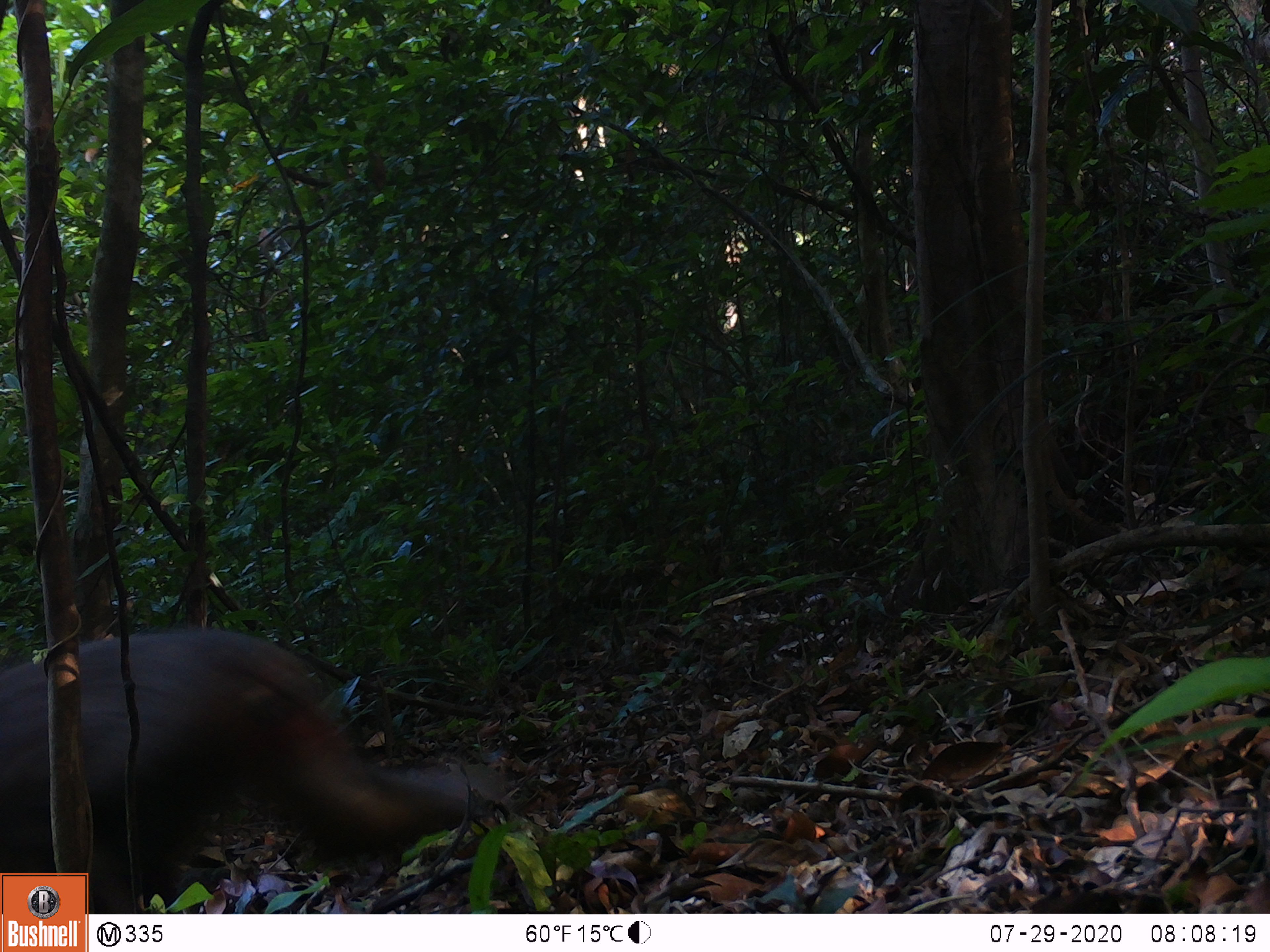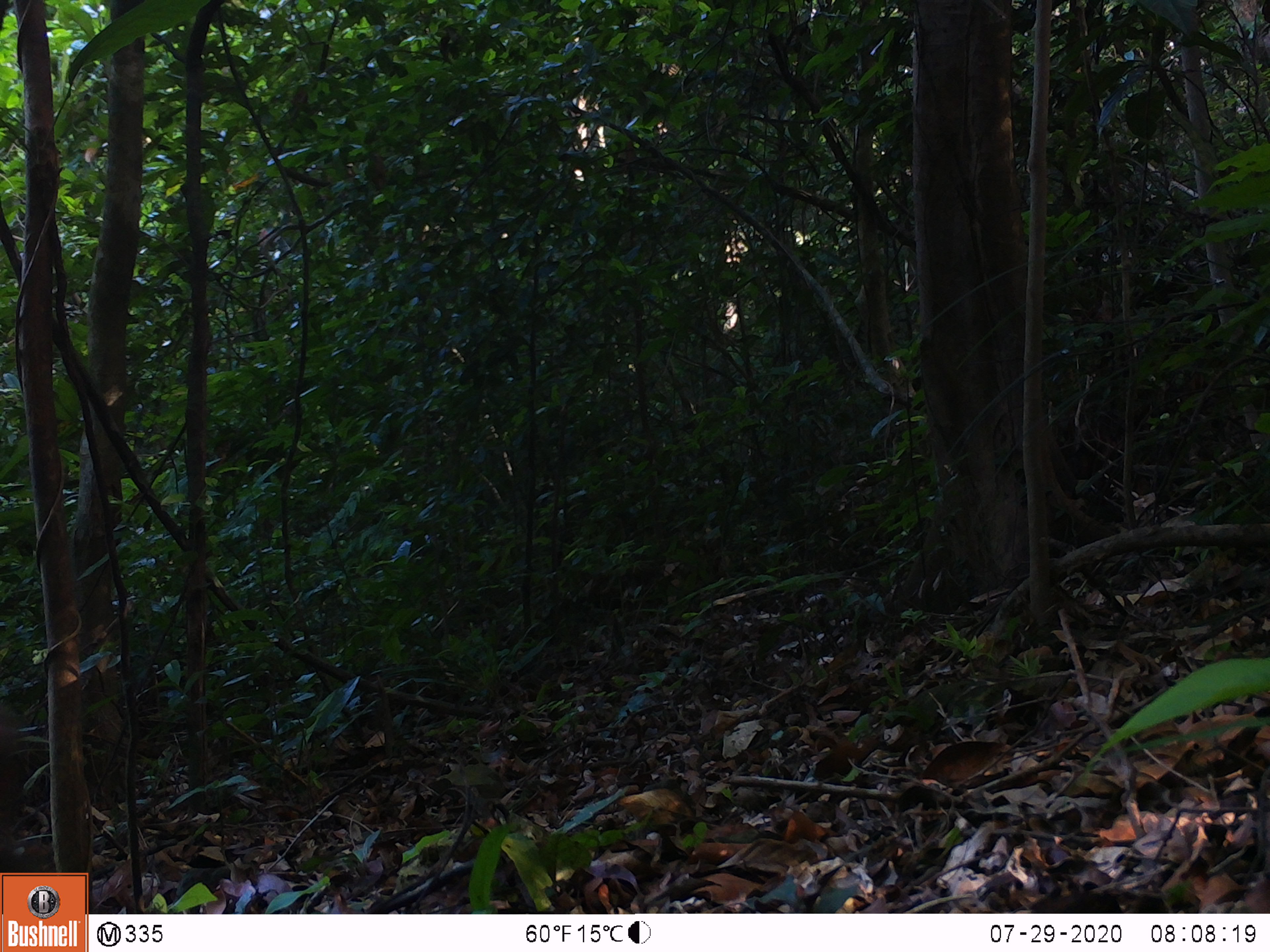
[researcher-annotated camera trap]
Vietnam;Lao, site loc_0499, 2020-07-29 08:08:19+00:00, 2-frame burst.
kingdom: Animalia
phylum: Chordata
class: Mammalia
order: Primates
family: Cercopithecidae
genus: Macaca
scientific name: Macaca arctoides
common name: stump-tailed macaque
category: stump tailed macaque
Stump tailed macaque (stump-tailed macaque) (Macaca arctoides). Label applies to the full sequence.